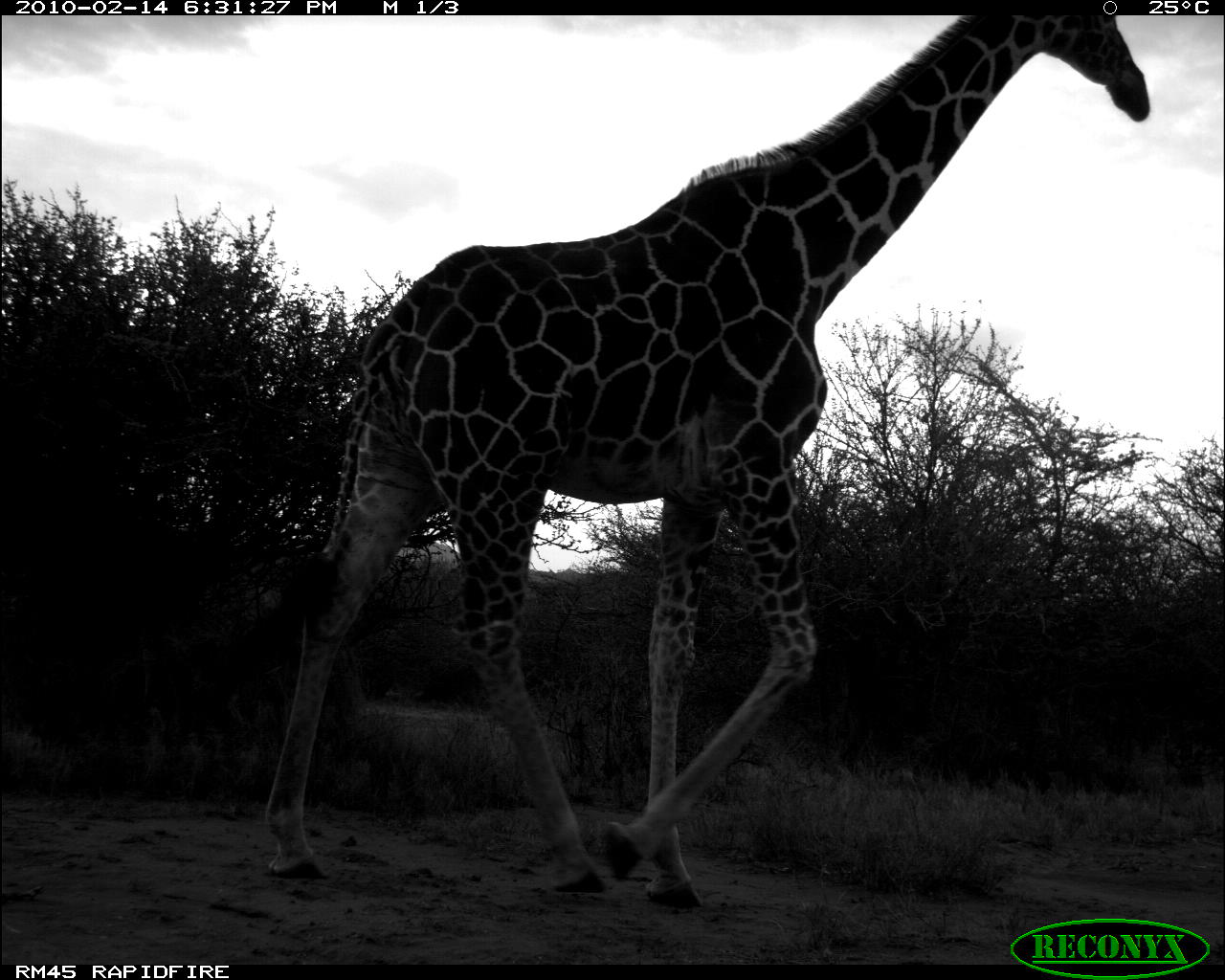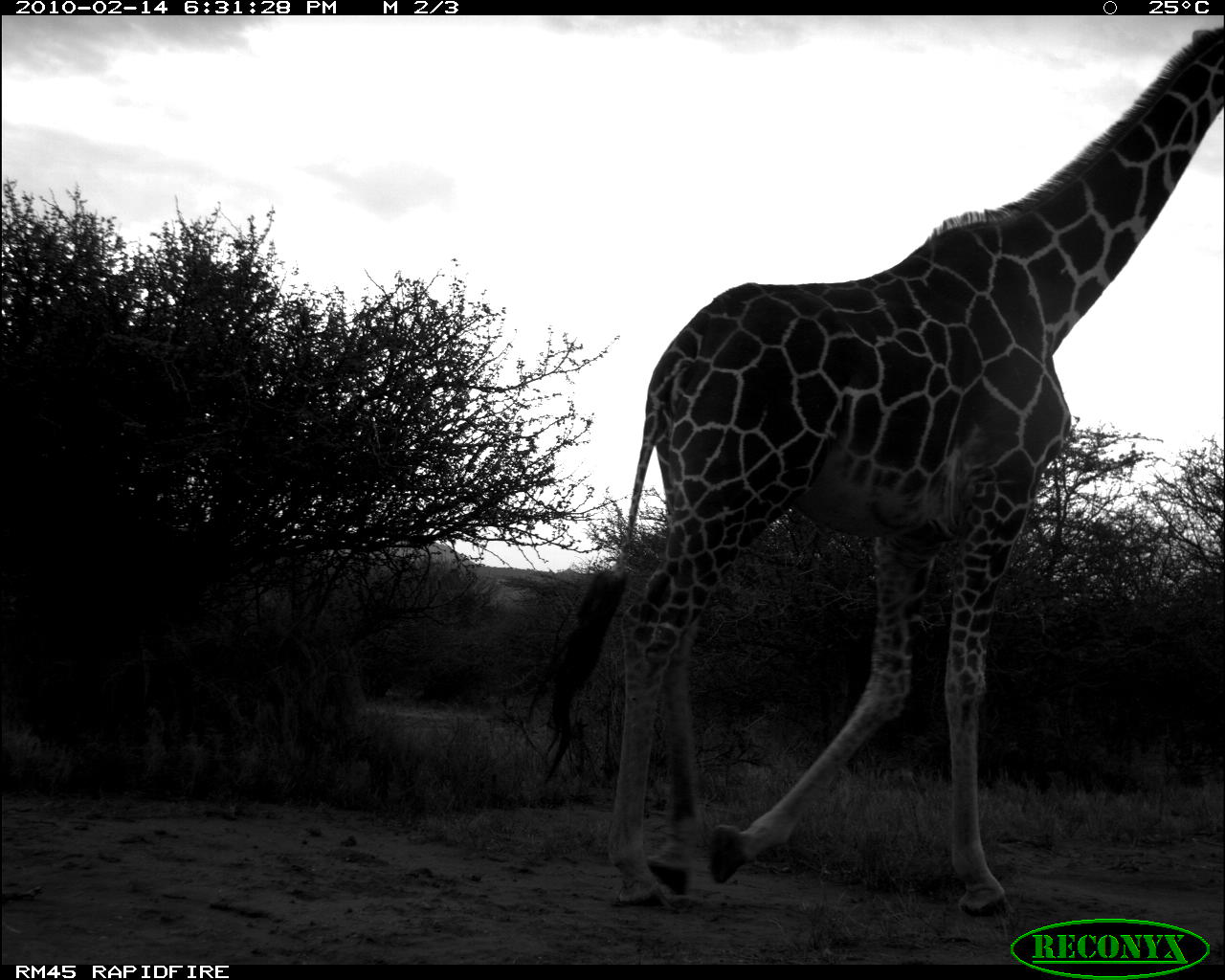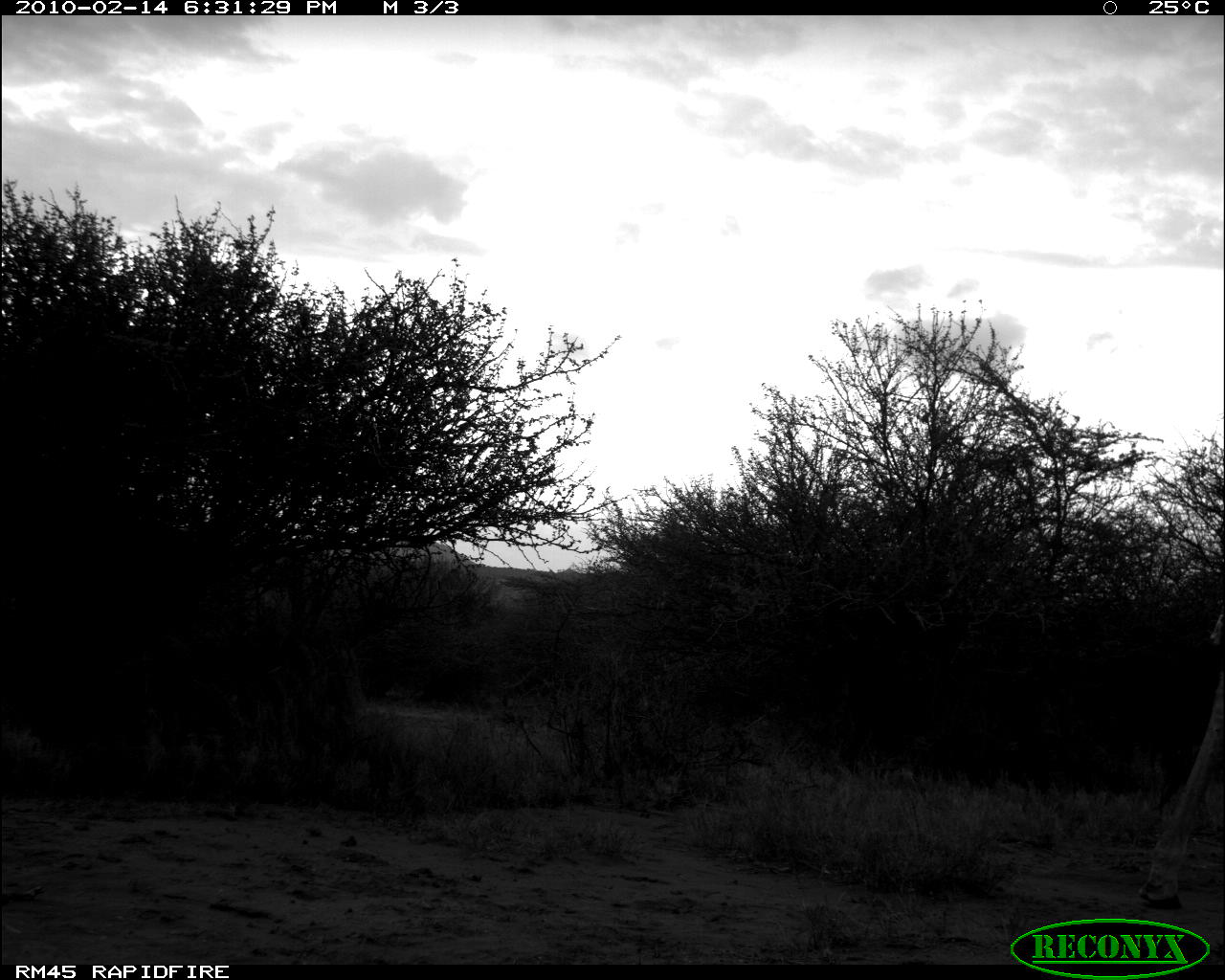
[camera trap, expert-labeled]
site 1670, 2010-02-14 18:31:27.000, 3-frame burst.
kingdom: Animalia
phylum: Chordata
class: Mammalia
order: Artiodactyla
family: Giraffidae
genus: Giraffa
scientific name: Giraffa camelopardalis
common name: giraffe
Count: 1.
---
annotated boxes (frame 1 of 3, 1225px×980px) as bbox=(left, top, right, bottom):
giraffa camelopardalis: bbox=(263, 14, 1150, 909)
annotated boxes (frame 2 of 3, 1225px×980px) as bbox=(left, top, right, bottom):
giraffa camelopardalis: bbox=(529, 26, 1225, 917)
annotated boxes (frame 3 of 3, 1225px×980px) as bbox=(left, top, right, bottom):
giraffa camelopardalis: bbox=(1137, 605, 1224, 910)